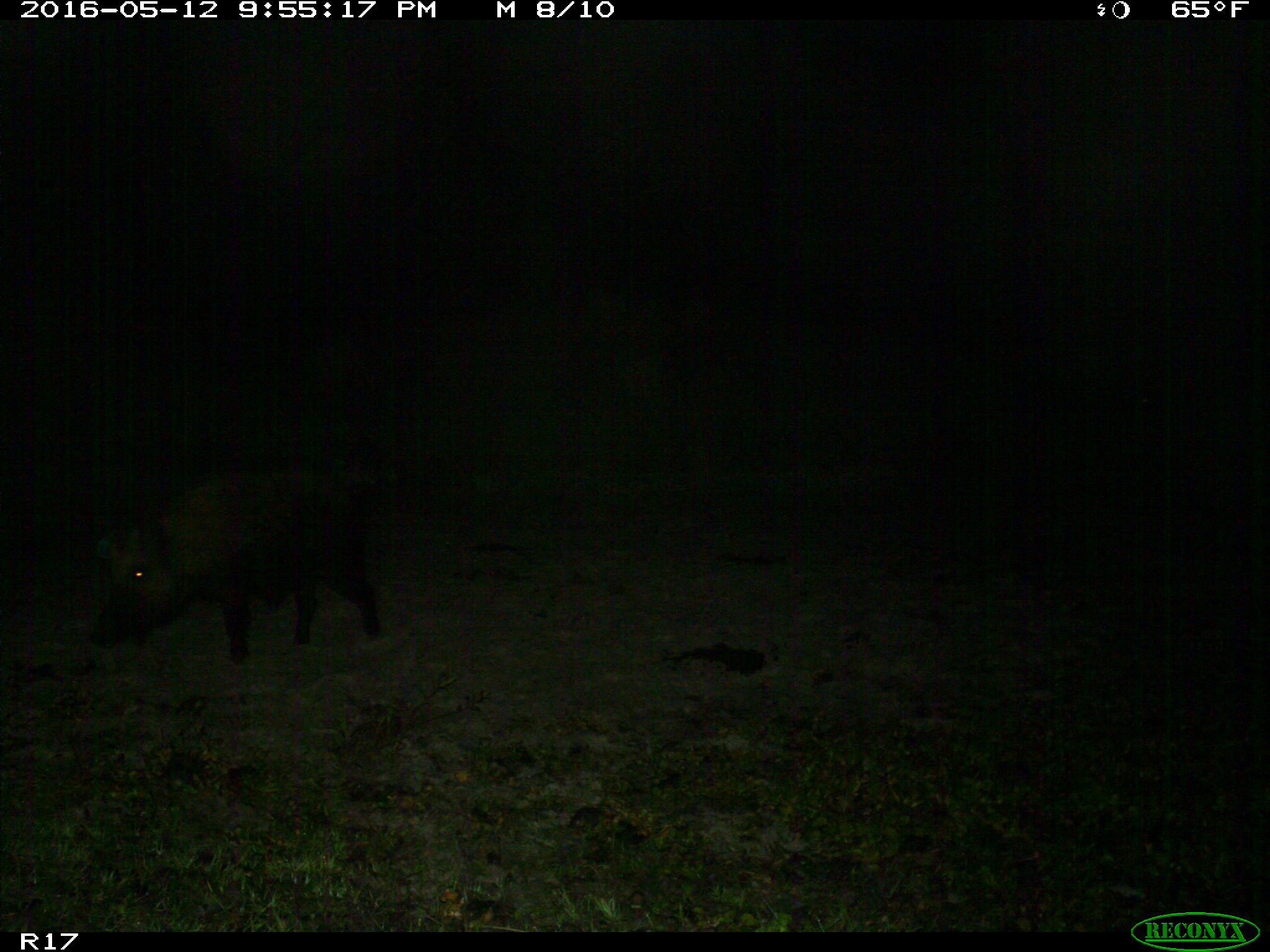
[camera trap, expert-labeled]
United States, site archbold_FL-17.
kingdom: Animalia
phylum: Chordata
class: Mammalia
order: Artiodactyla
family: Suidae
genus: Sus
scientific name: Sus scrofa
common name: wild boar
Sus scrofa (wild boar).